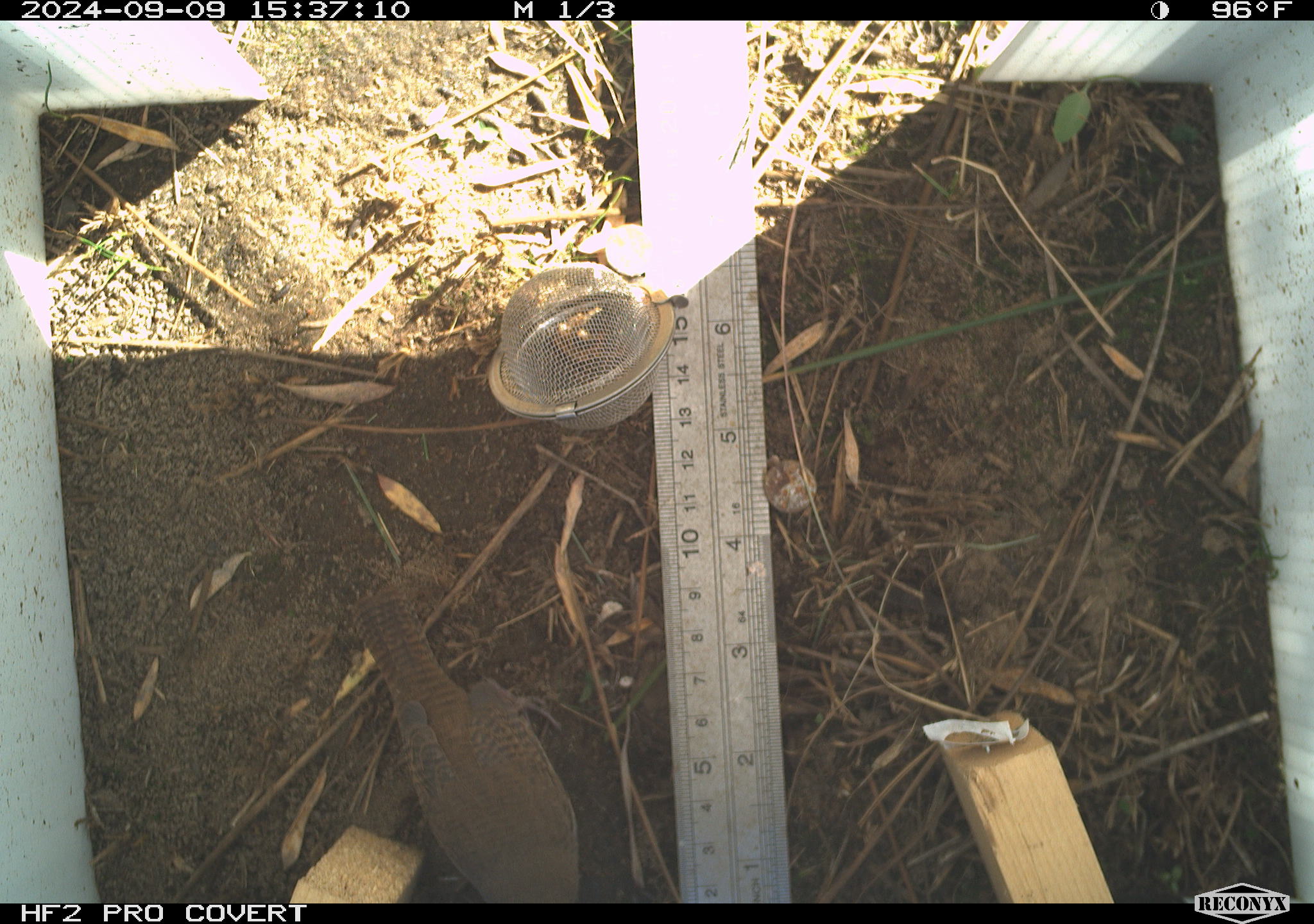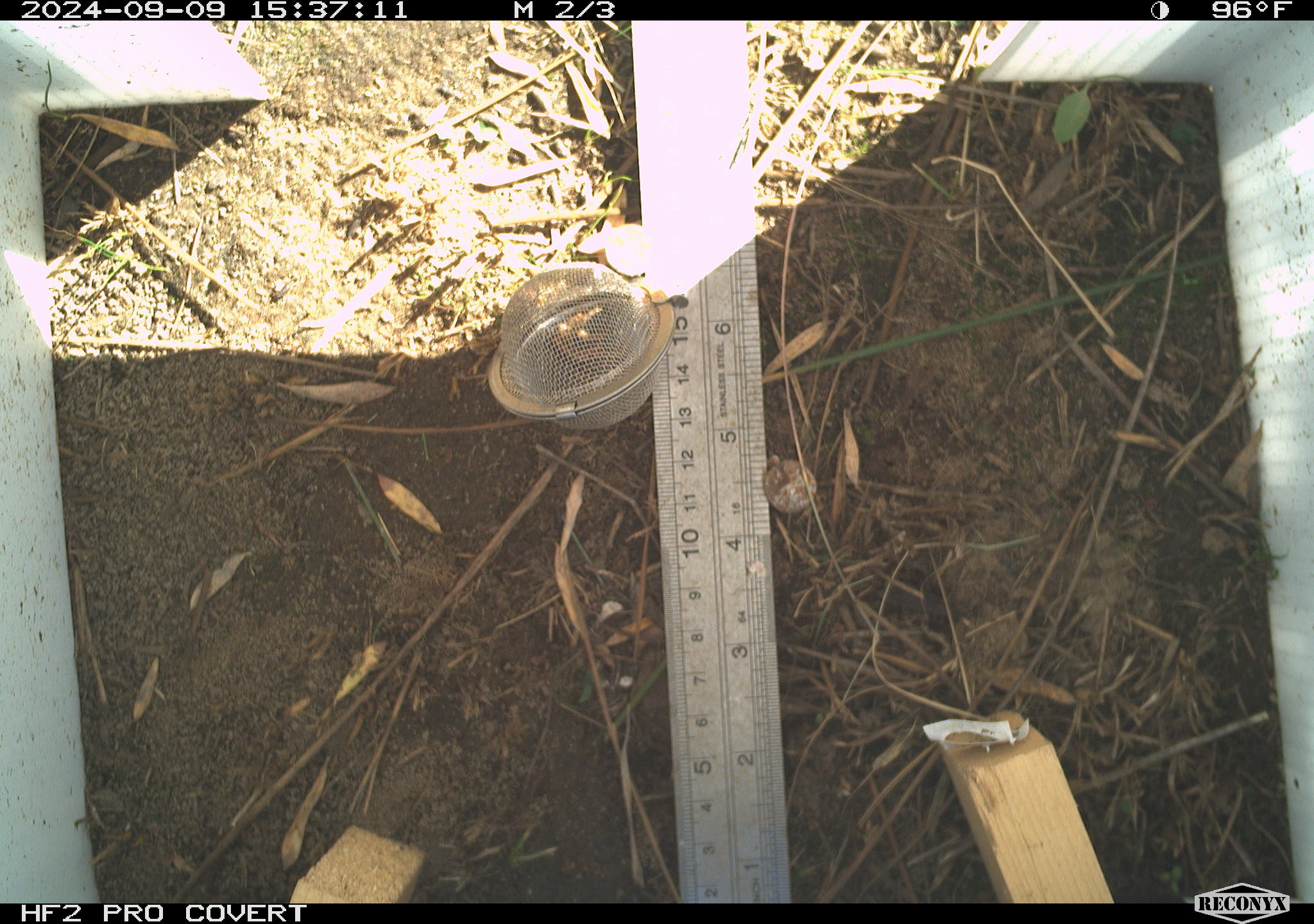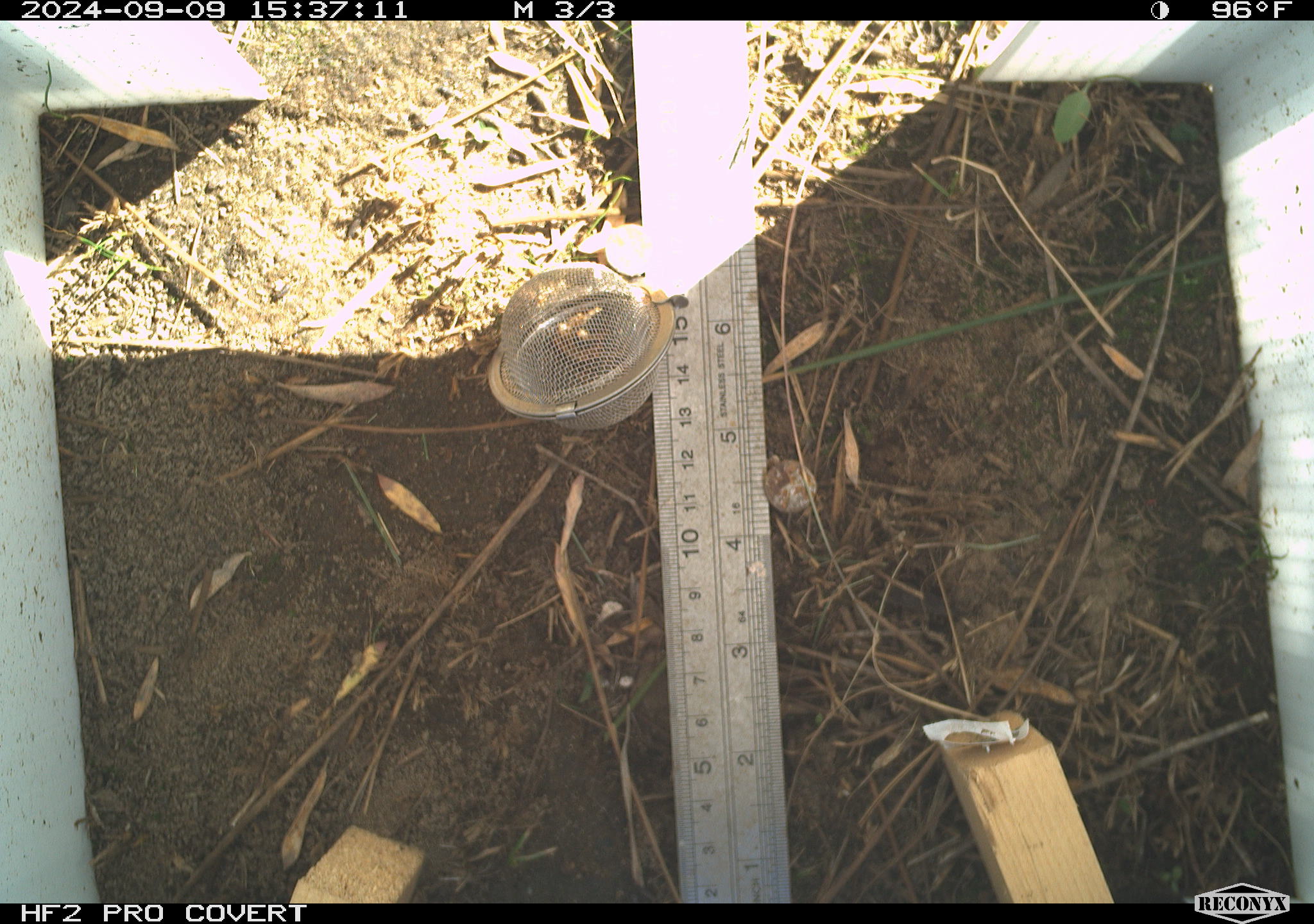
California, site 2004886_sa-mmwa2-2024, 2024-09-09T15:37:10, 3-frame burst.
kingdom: Animalia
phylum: Chordata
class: Aves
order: Passeriformes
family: Troglodytidae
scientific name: Troglodytidae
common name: wren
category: troglodytidae family